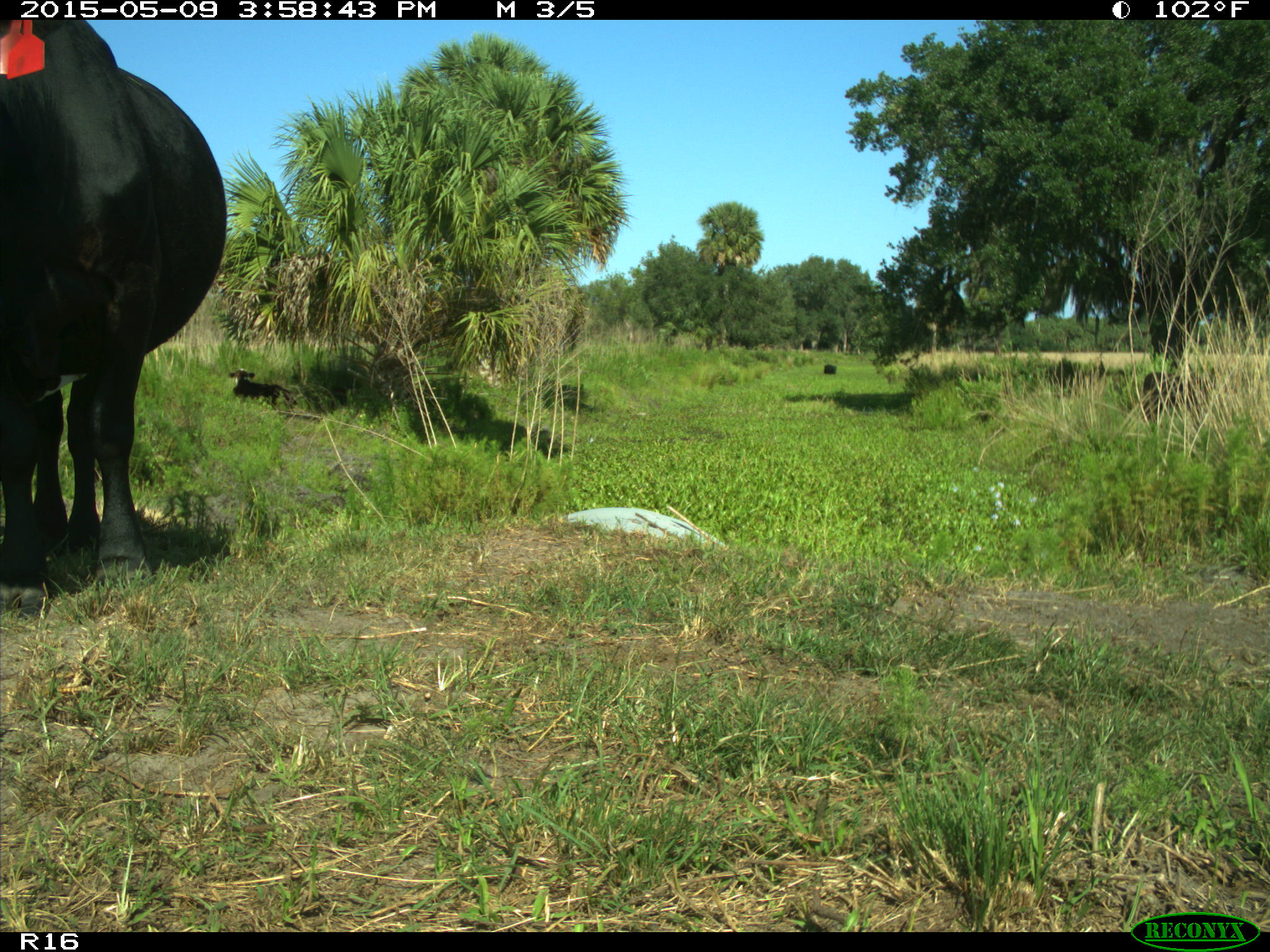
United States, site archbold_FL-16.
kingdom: Animalia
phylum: Chordata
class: Mammalia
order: Artiodactyla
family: Bovidae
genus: Bos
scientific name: Bos taurus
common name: domestic cow